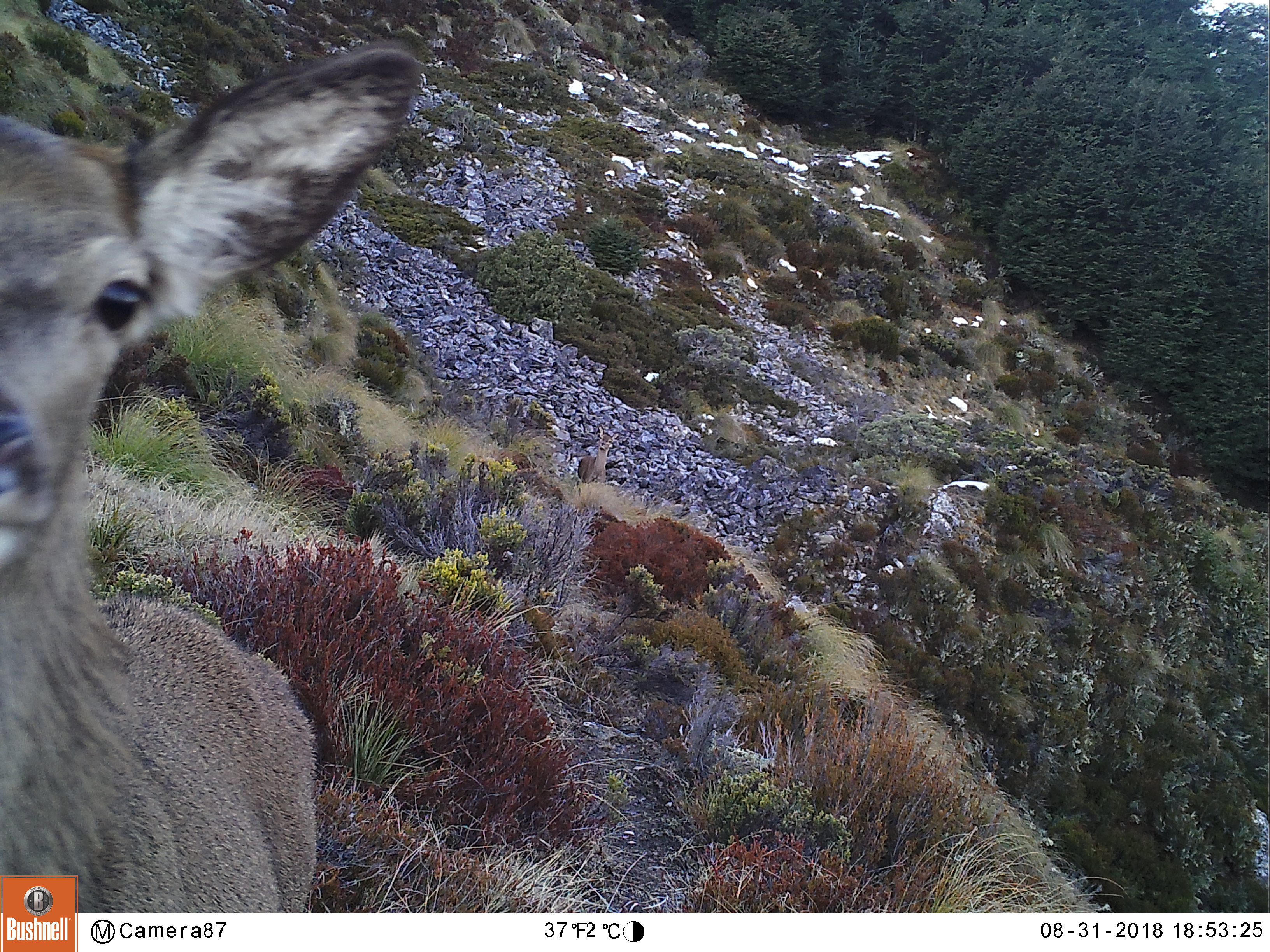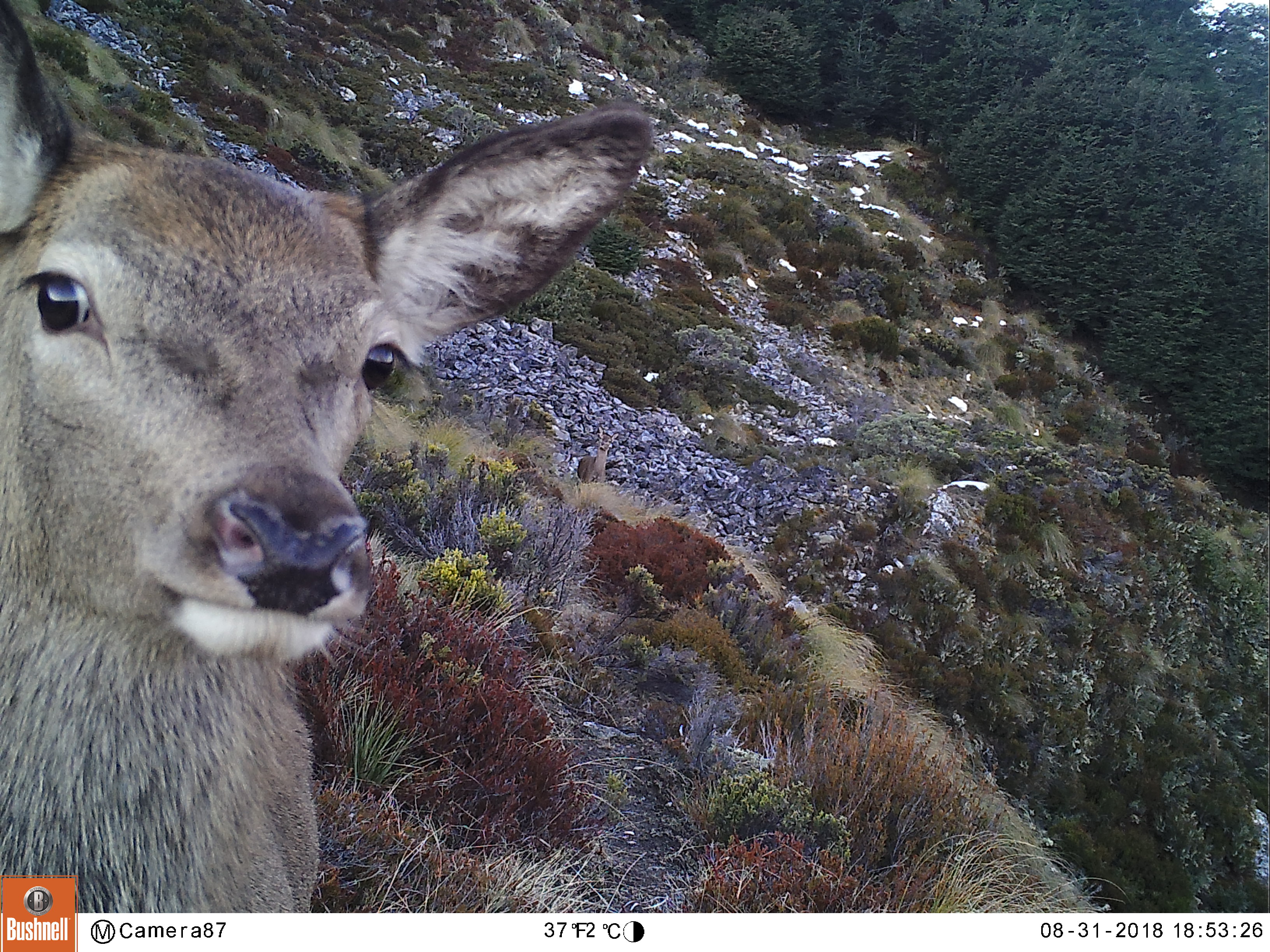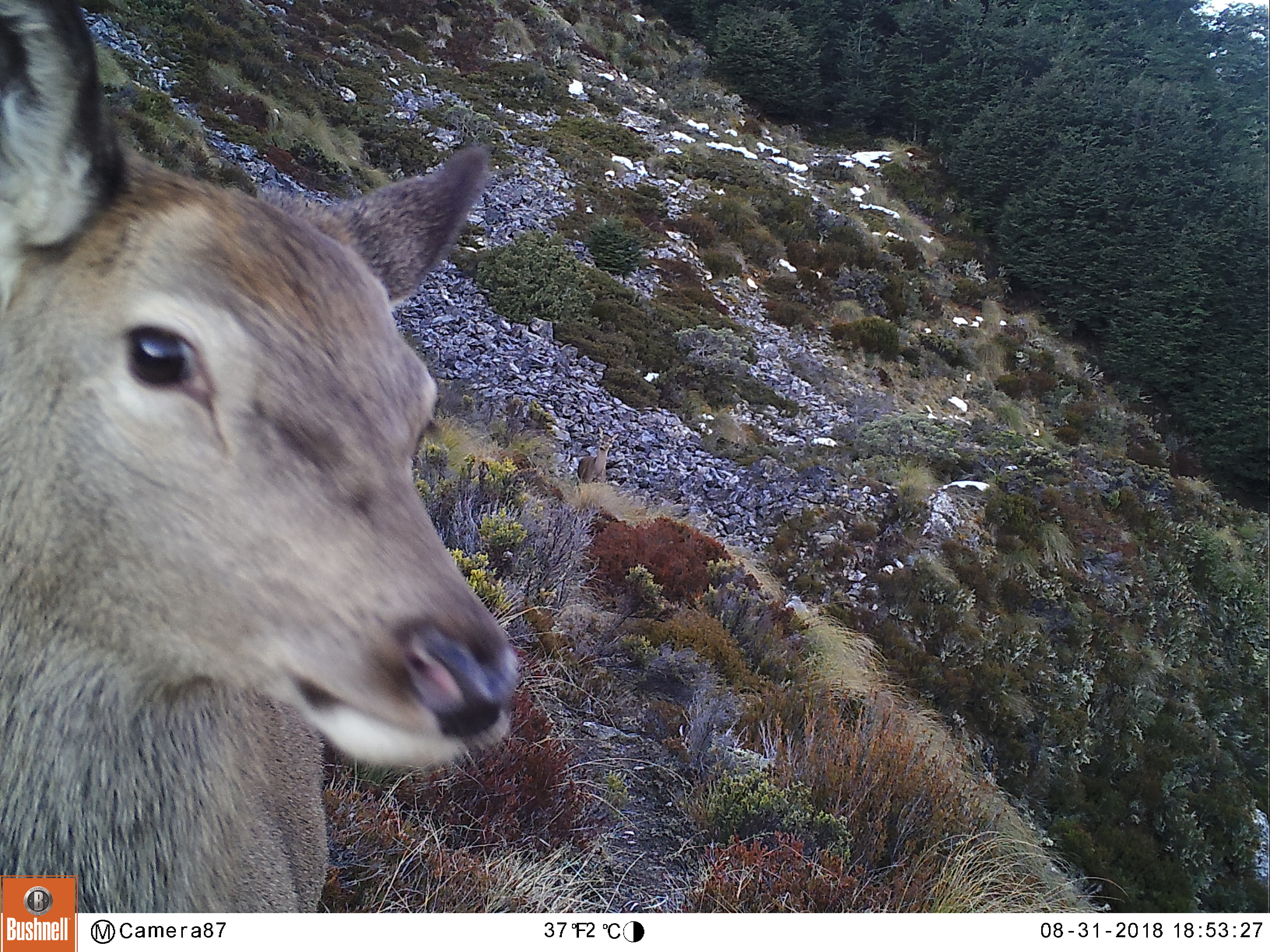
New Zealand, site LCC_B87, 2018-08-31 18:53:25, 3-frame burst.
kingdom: Animalia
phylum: Chordata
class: Mammalia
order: Artiodactyla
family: Cervidae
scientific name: Cervidae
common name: deer